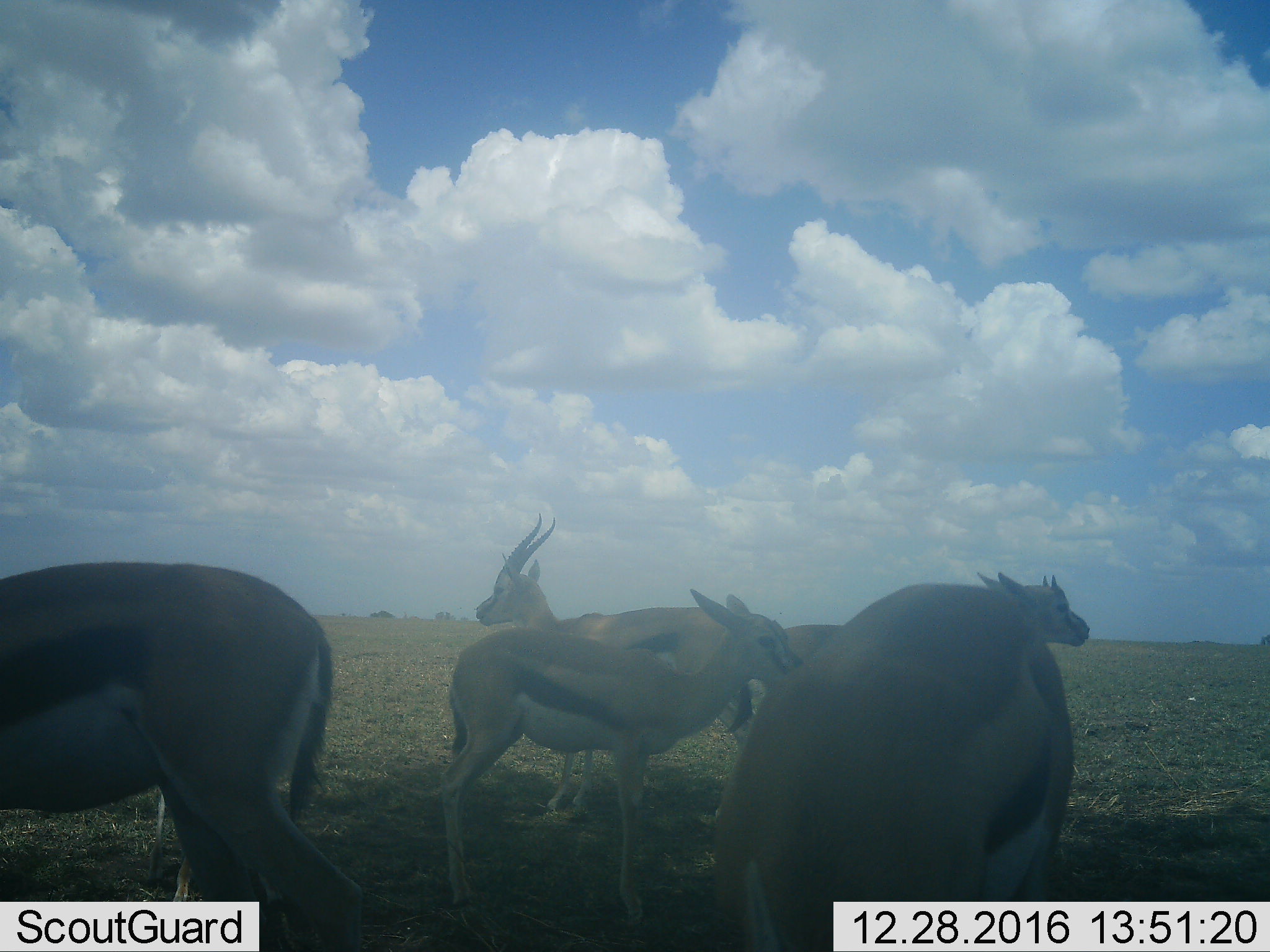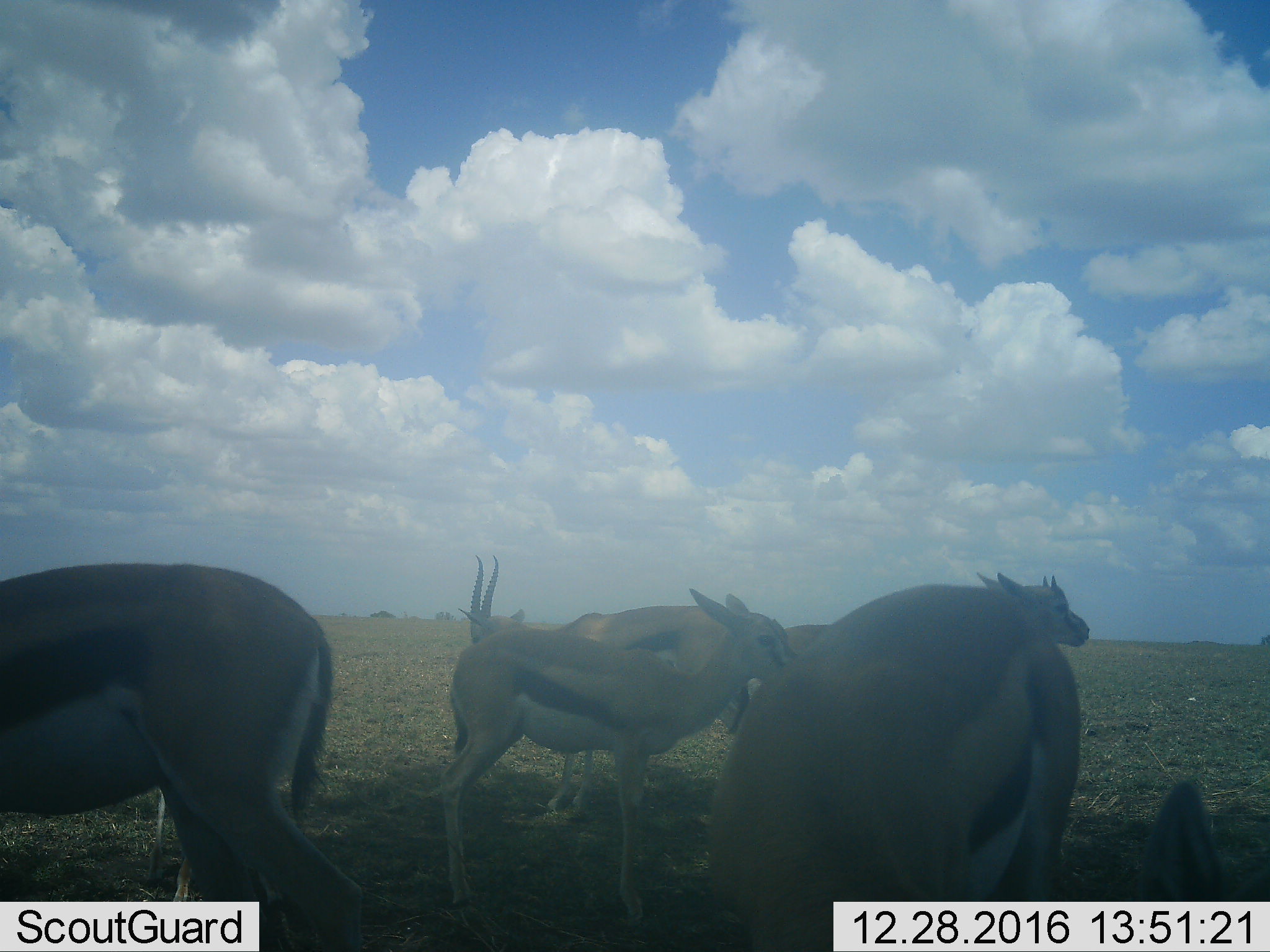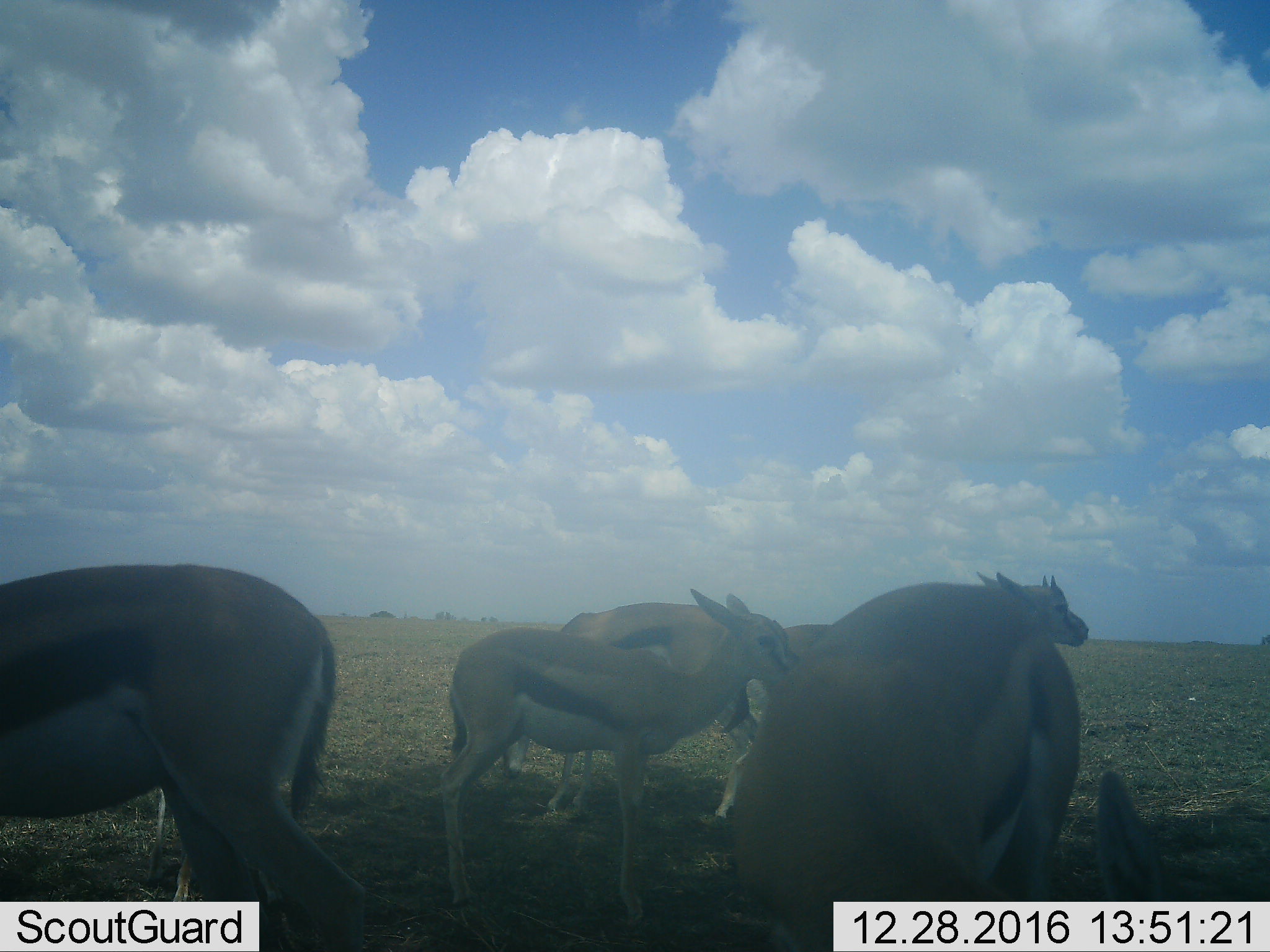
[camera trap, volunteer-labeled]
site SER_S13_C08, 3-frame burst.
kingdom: Animalia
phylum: Chordata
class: Mammalia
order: Artiodactyla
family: Bovidae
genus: Eudorcas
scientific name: Eudorcas thomsonii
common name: thomson's gazelle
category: gazellethomsons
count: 5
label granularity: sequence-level